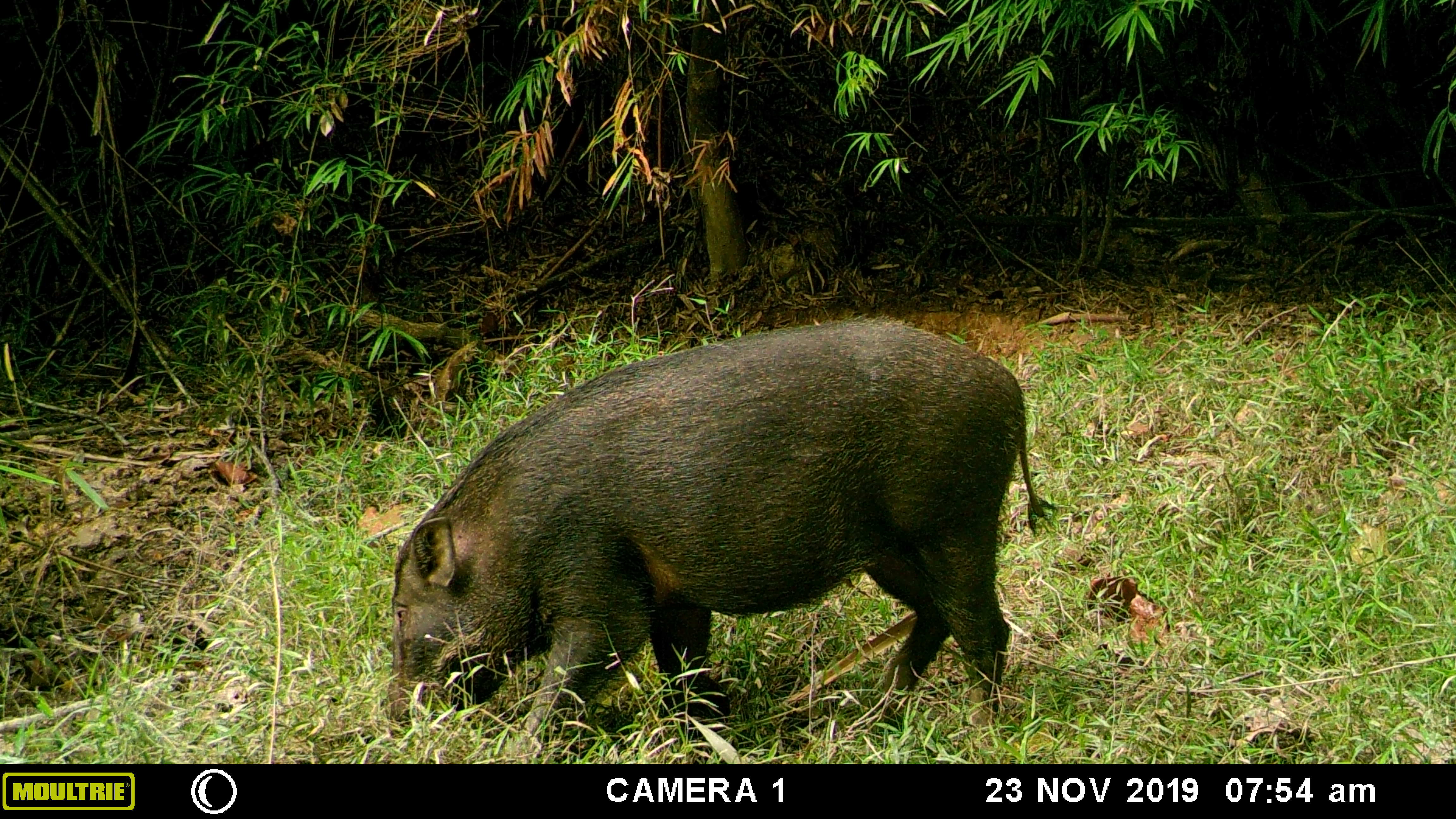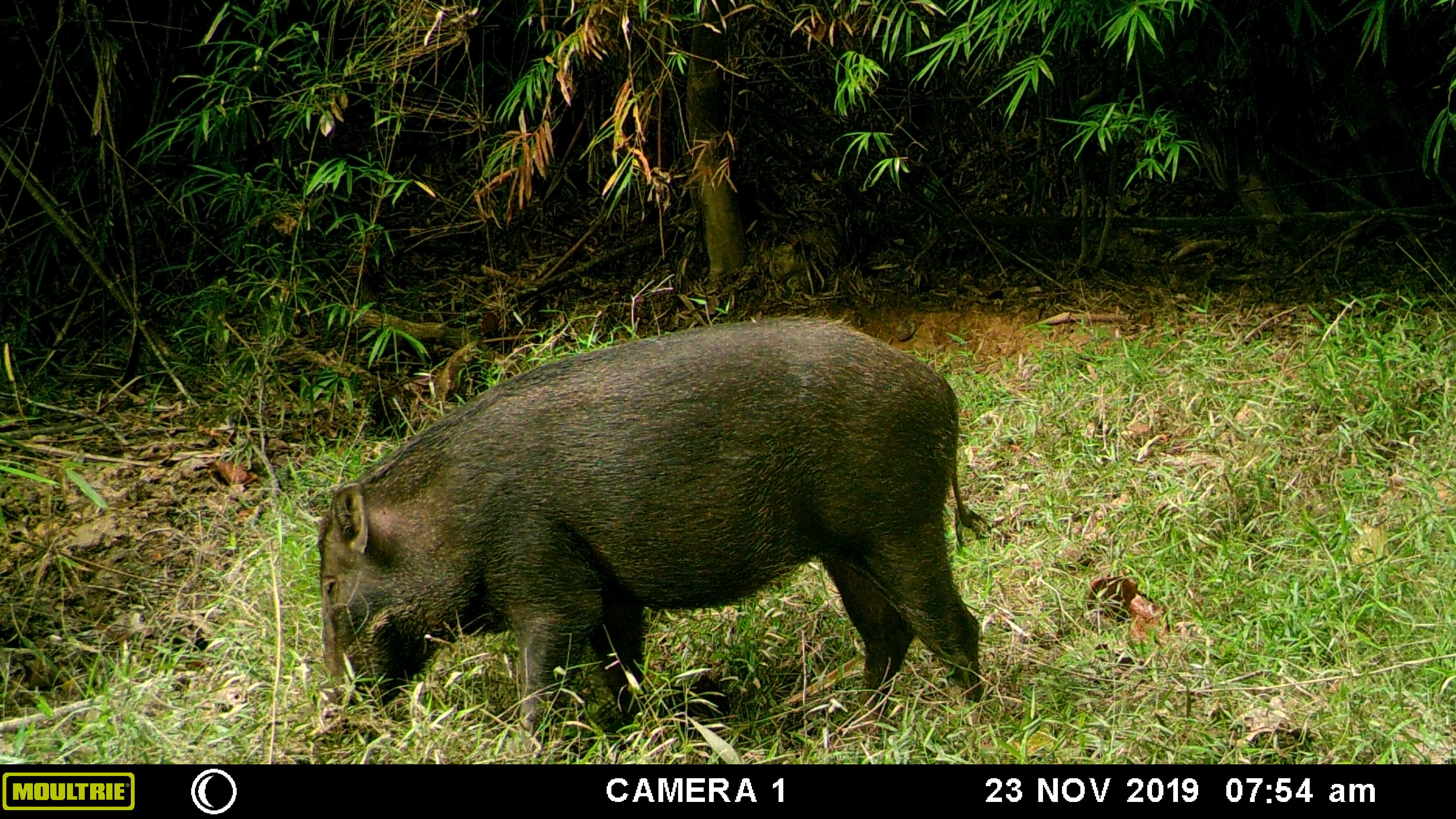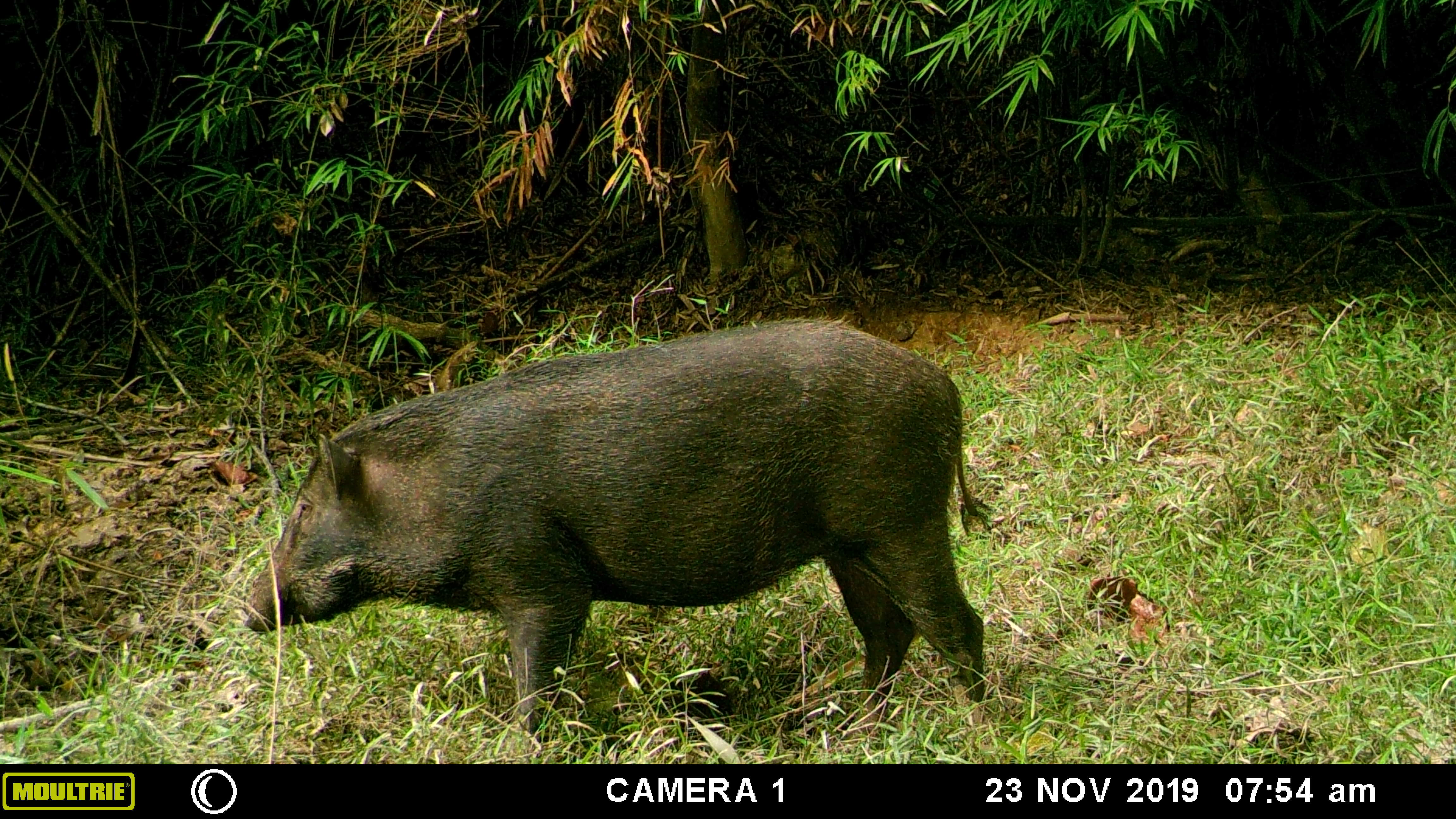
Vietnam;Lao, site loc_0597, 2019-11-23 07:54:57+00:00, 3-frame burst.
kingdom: Animalia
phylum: Chordata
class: Mammalia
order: Artiodactyla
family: Suidae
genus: Sus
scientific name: Sus scrofa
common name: eurasian wild pig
Eurasian wild pig (Sus scrofa). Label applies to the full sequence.